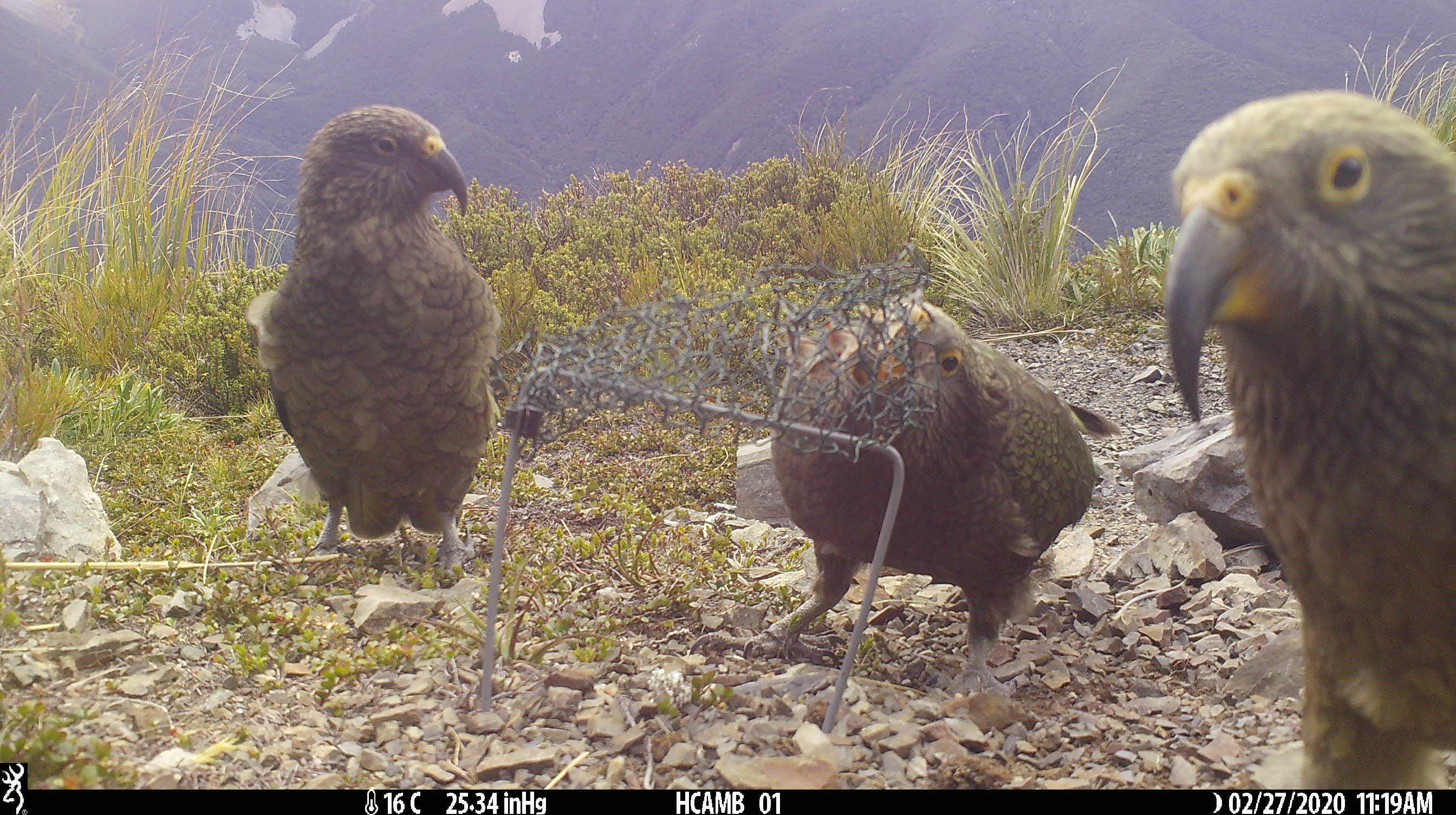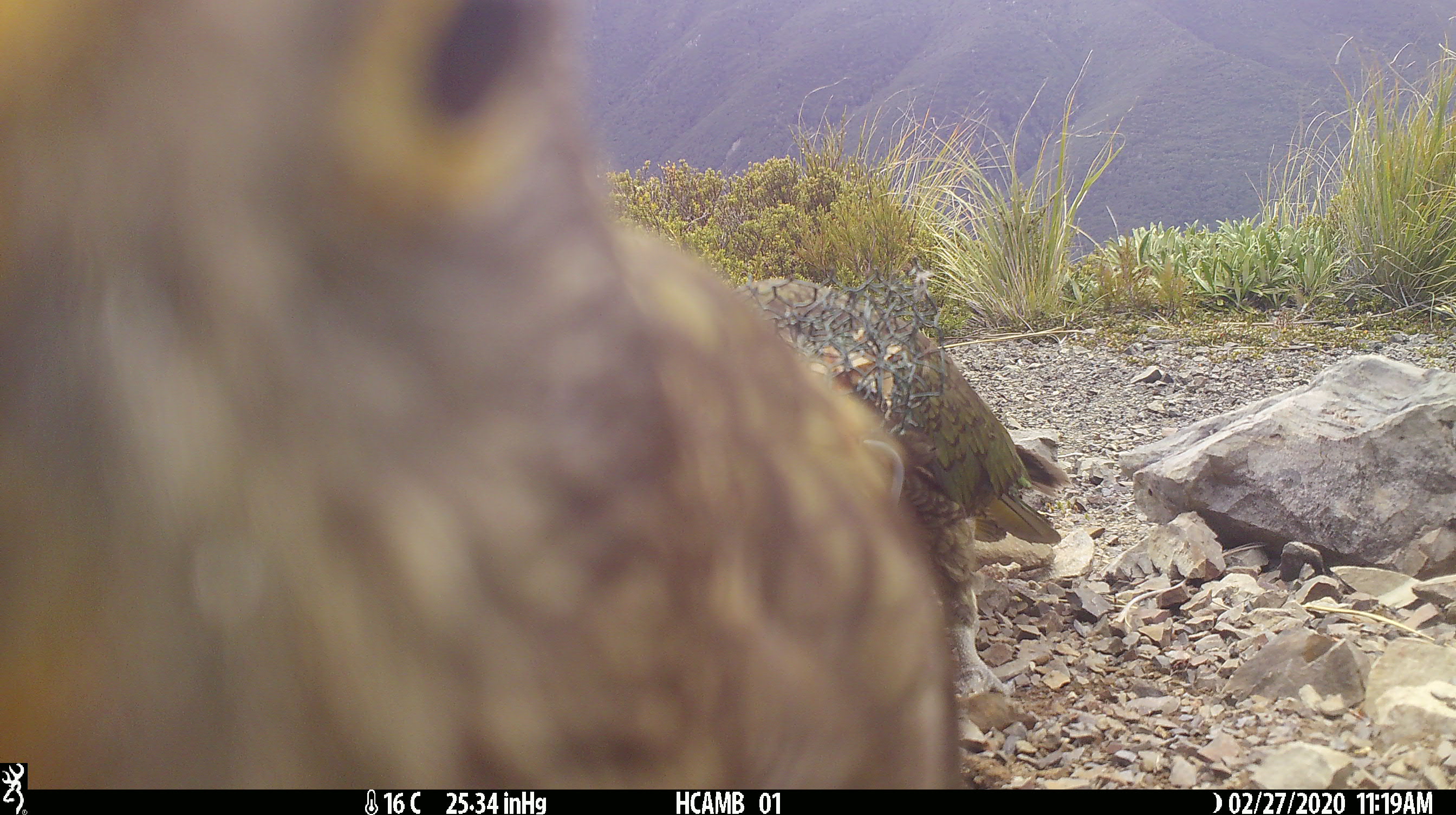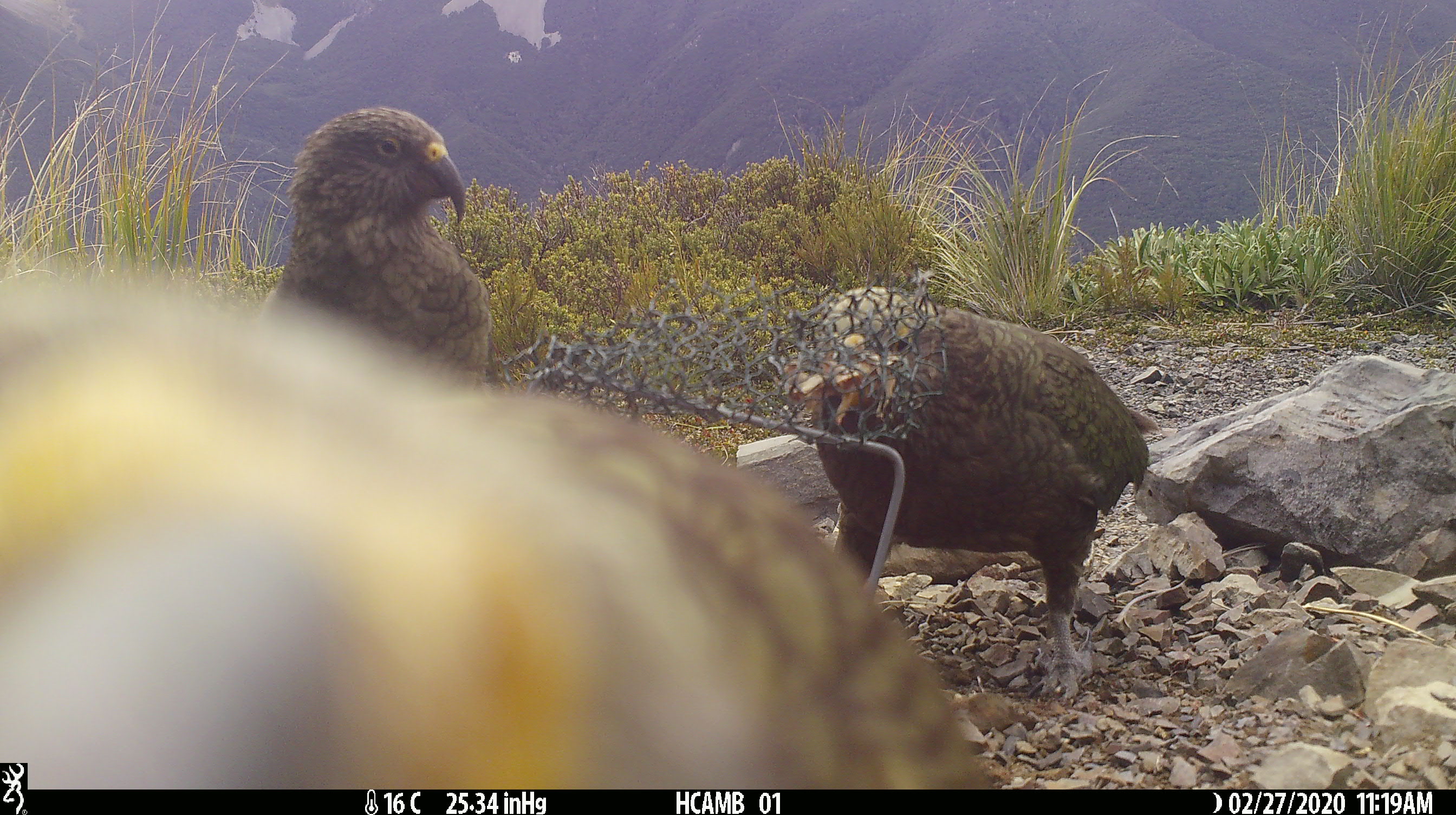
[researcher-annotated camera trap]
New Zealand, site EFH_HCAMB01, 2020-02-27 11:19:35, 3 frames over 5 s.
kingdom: Animalia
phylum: Chordata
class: Aves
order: Psittaciformes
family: Strigopidae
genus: Nestor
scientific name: Nestor notabilis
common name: kea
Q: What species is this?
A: Kea (Nestor notabilis).